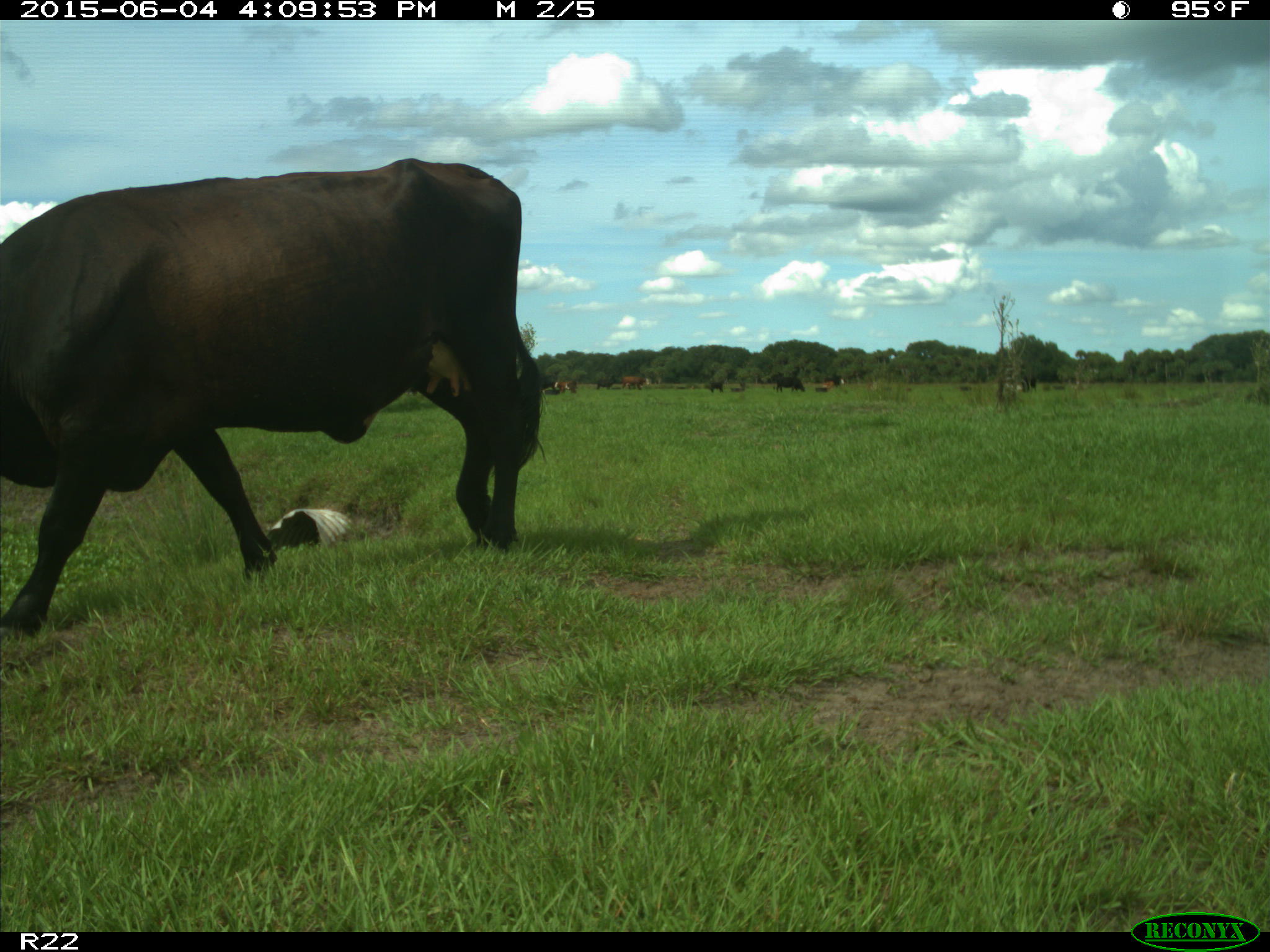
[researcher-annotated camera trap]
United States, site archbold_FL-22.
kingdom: Animalia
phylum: Chordata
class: Mammalia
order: Artiodactyla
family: Bovidae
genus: Bos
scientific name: Bos taurus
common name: domestic cow